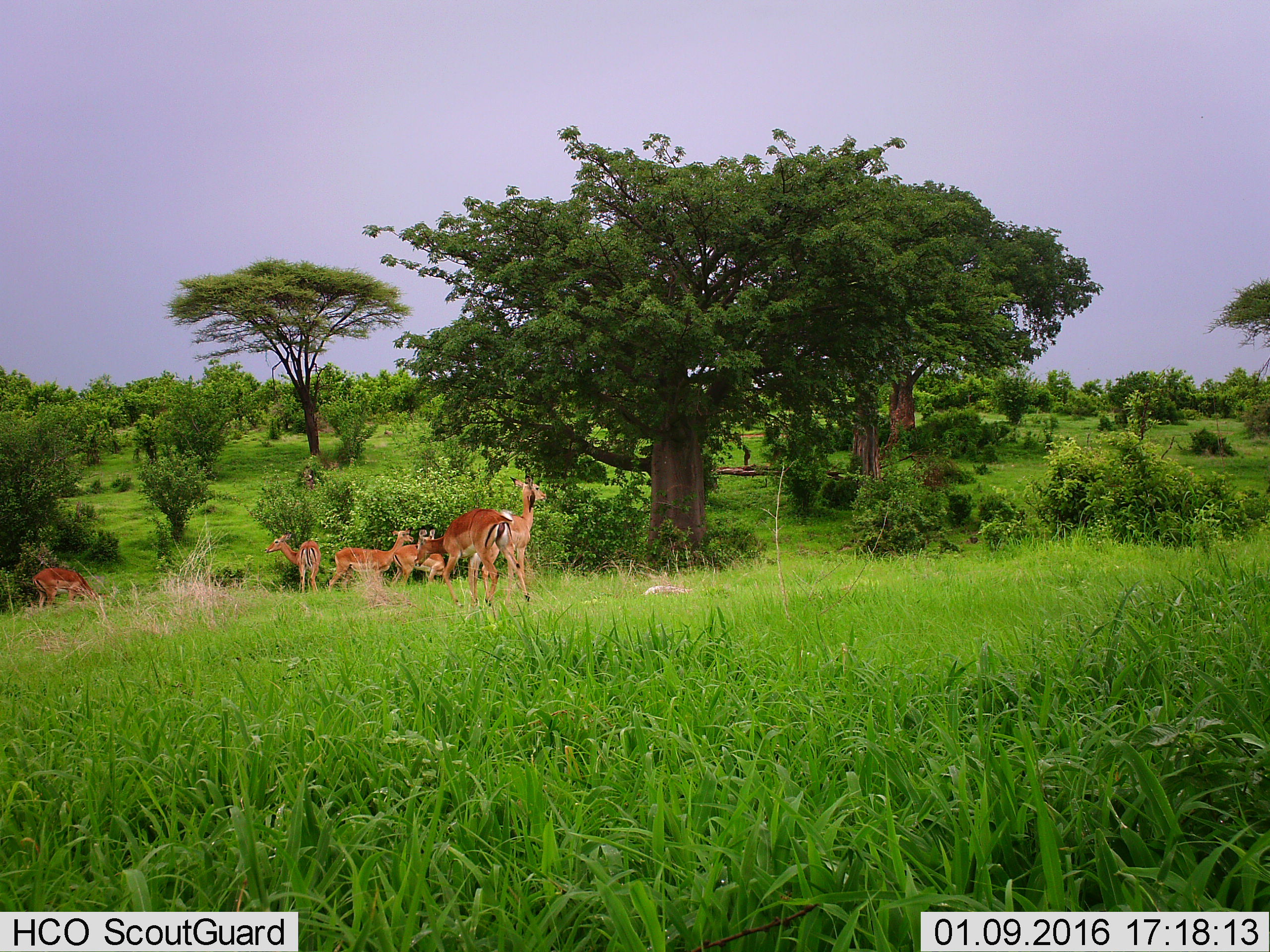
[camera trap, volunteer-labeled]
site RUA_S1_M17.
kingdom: Animalia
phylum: Chordata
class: Mammalia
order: Artiodactyla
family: Bovidae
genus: Aepyceros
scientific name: Aepyceros melampus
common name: impala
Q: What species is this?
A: Impala (Aepyceros melampus).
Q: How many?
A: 6.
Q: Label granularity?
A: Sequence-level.